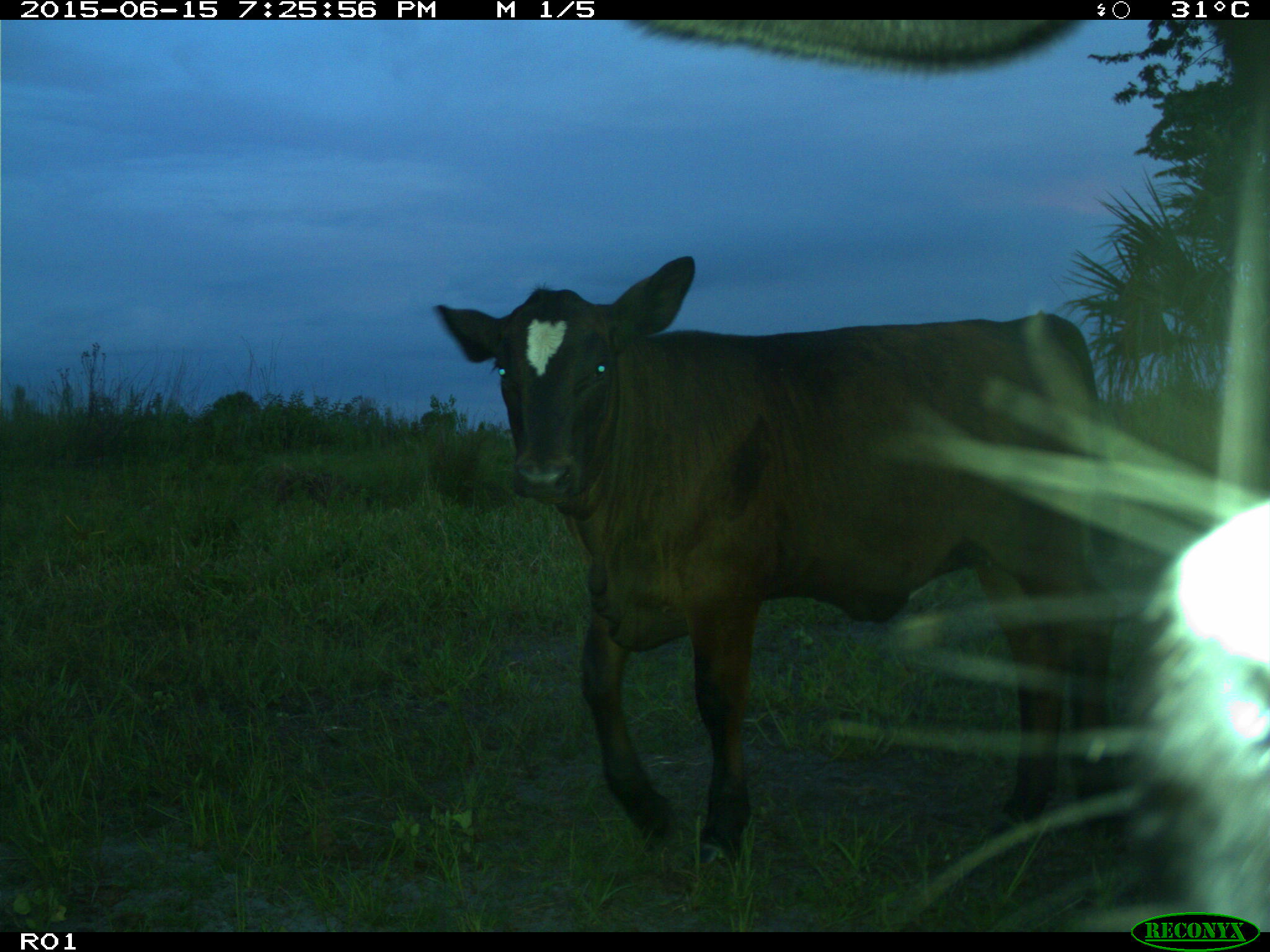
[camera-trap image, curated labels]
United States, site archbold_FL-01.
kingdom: Animalia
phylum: Chordata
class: Mammalia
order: Artiodactyla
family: Bovidae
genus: Bos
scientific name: Bos taurus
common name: domestic cow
Bos taurus (domestic cow).